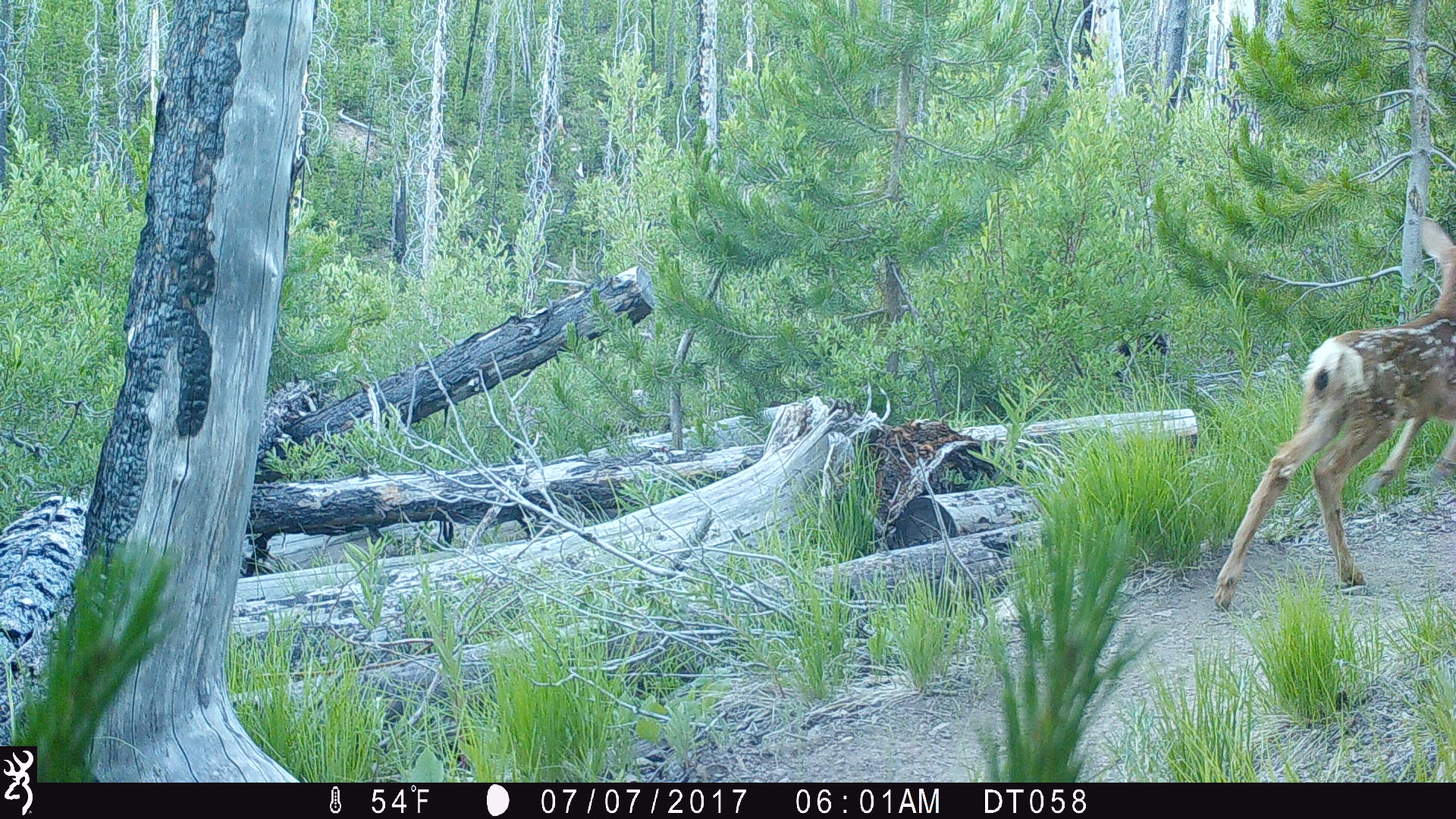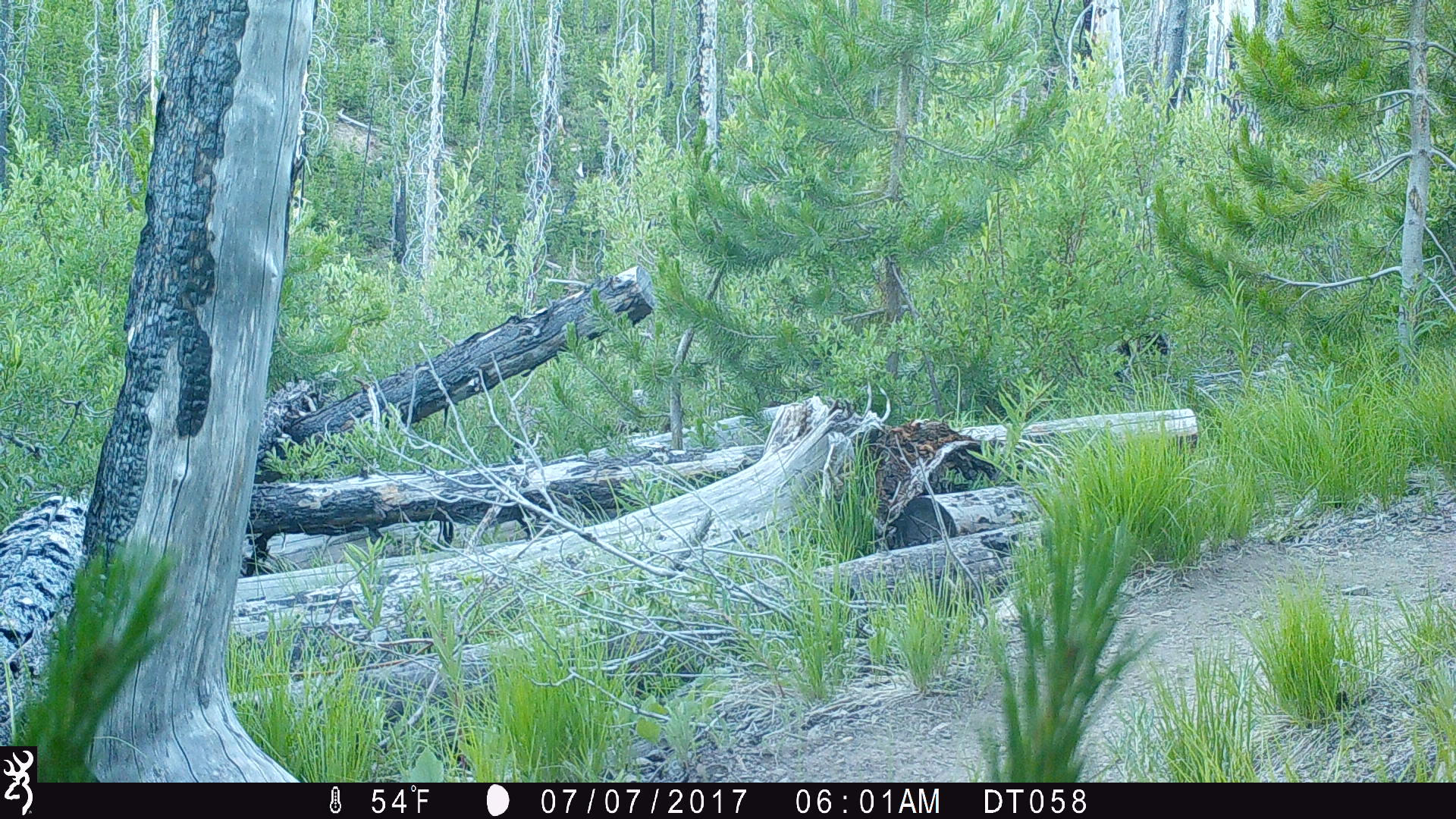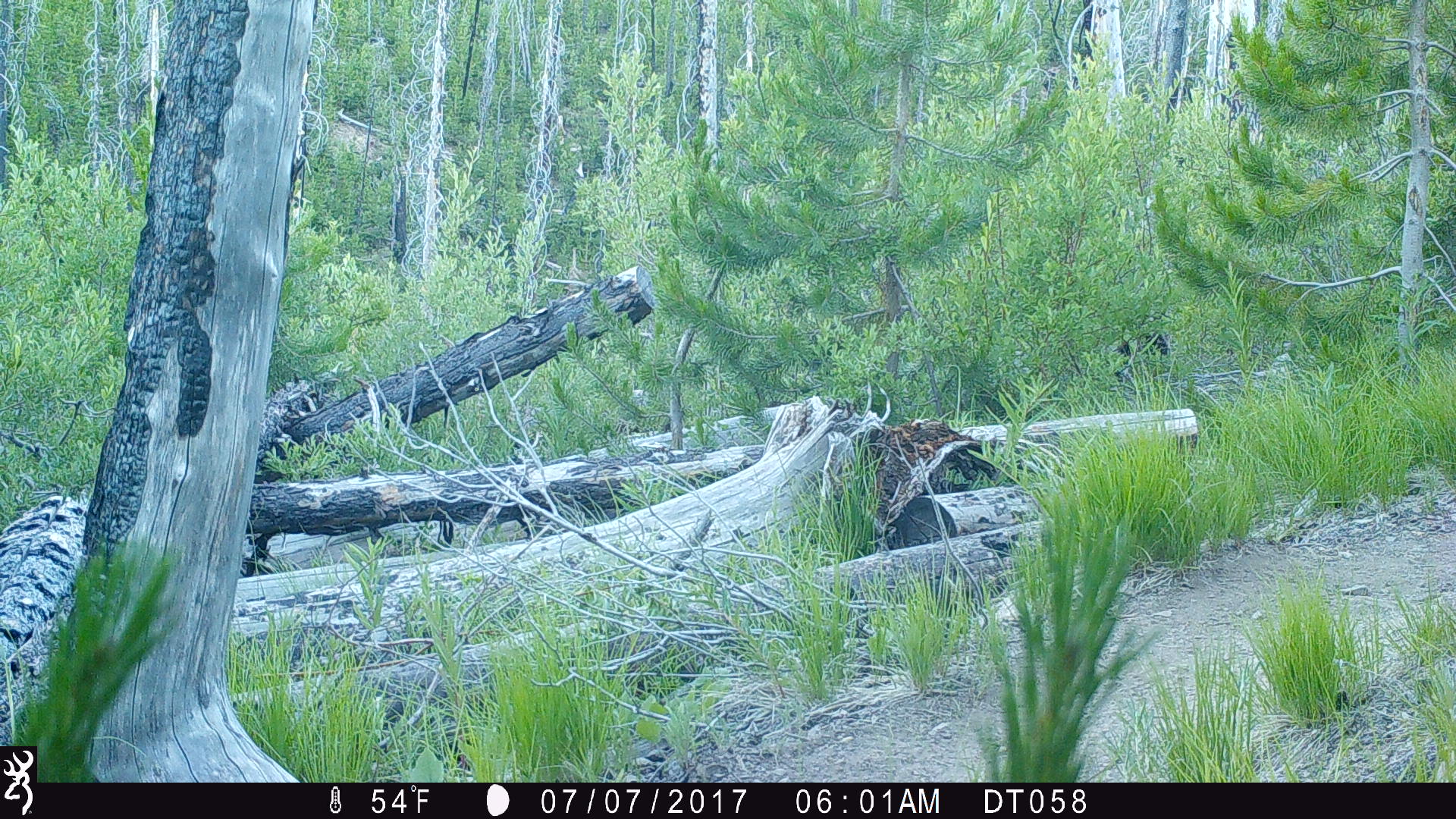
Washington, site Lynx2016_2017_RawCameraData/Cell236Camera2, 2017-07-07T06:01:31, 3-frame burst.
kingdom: Animalia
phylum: Chordata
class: Mammalia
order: Artiodactyla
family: Cervidae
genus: Odocoileus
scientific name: Odocoileus hemionus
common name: mule deer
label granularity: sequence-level